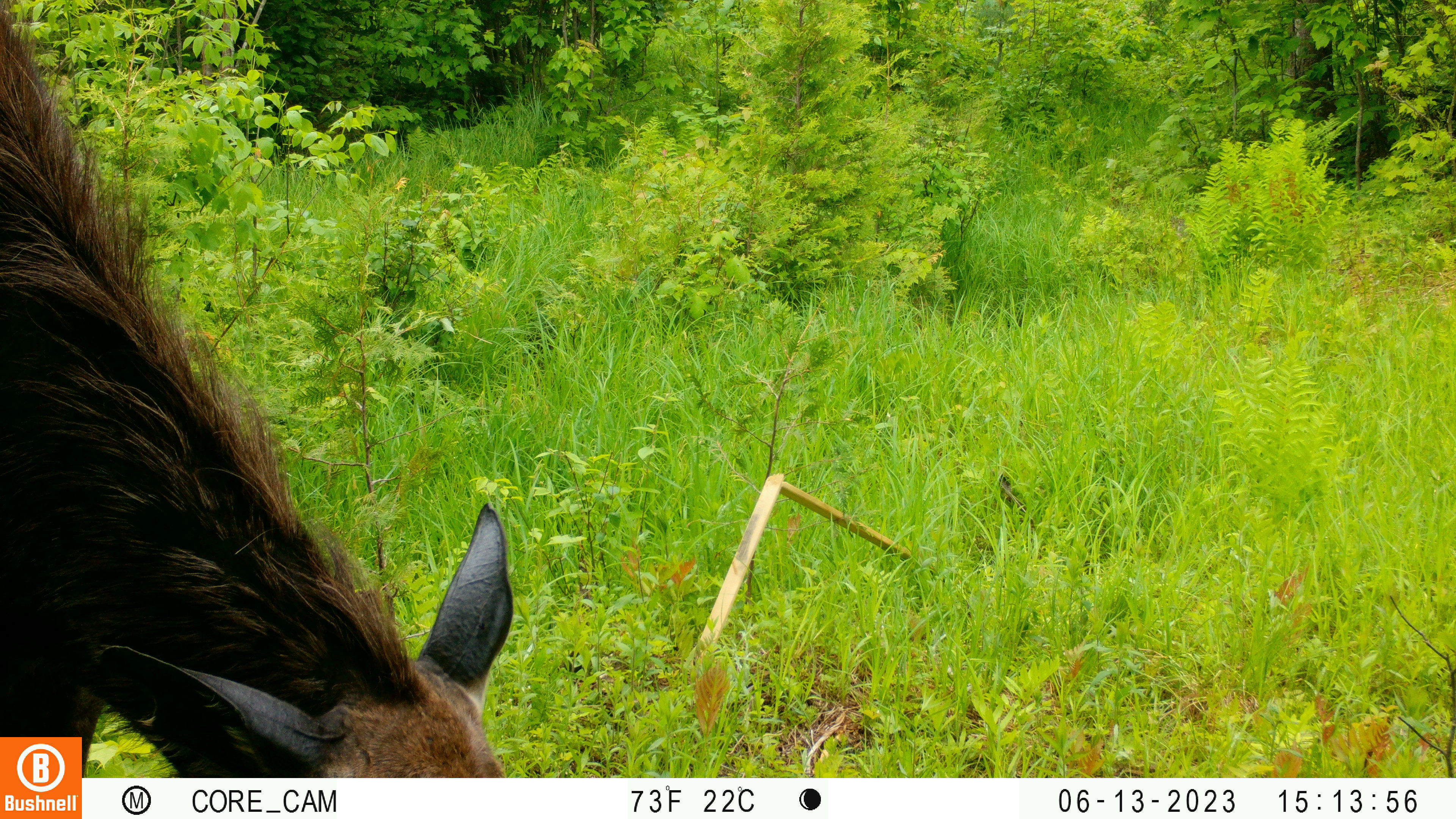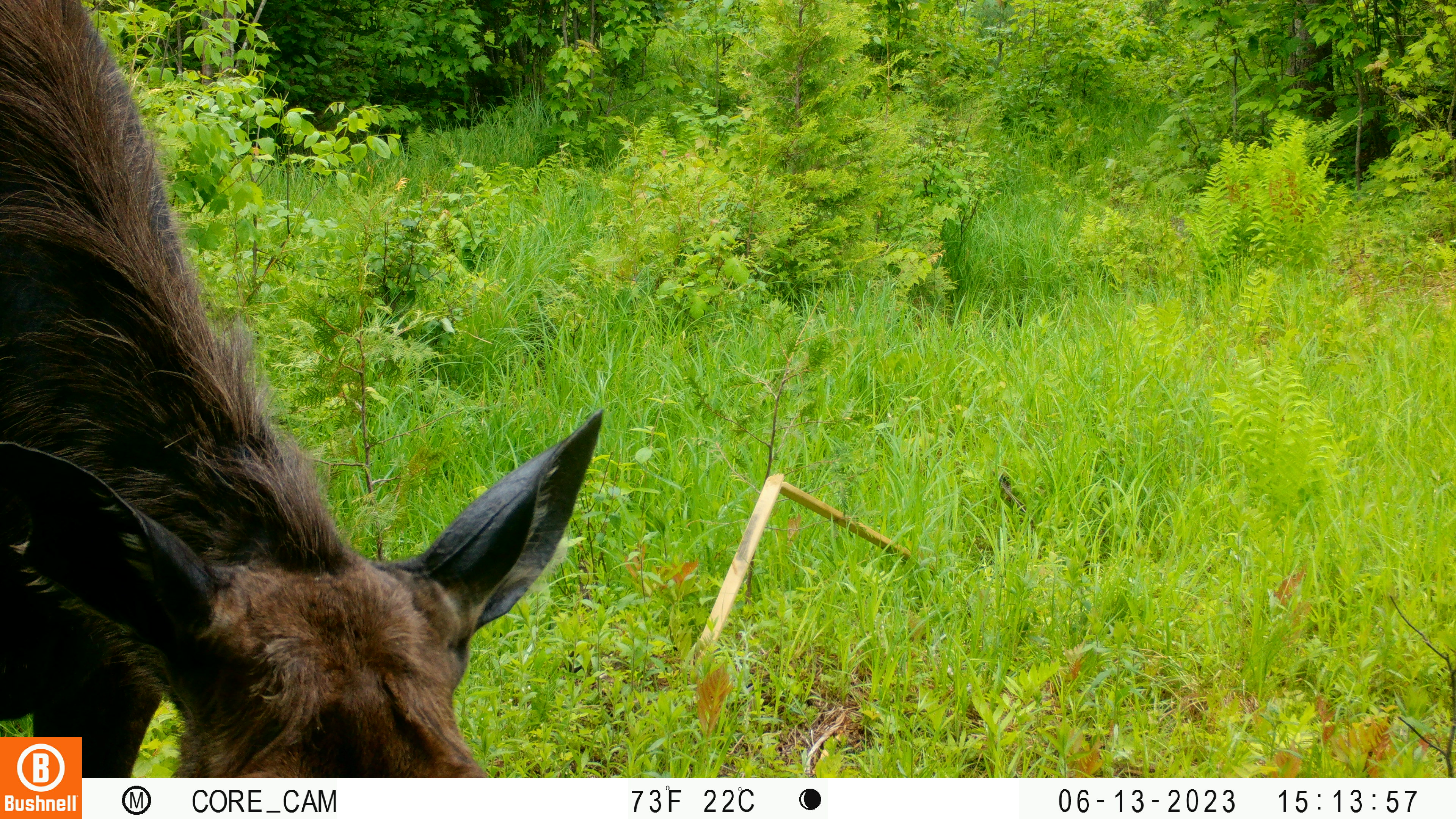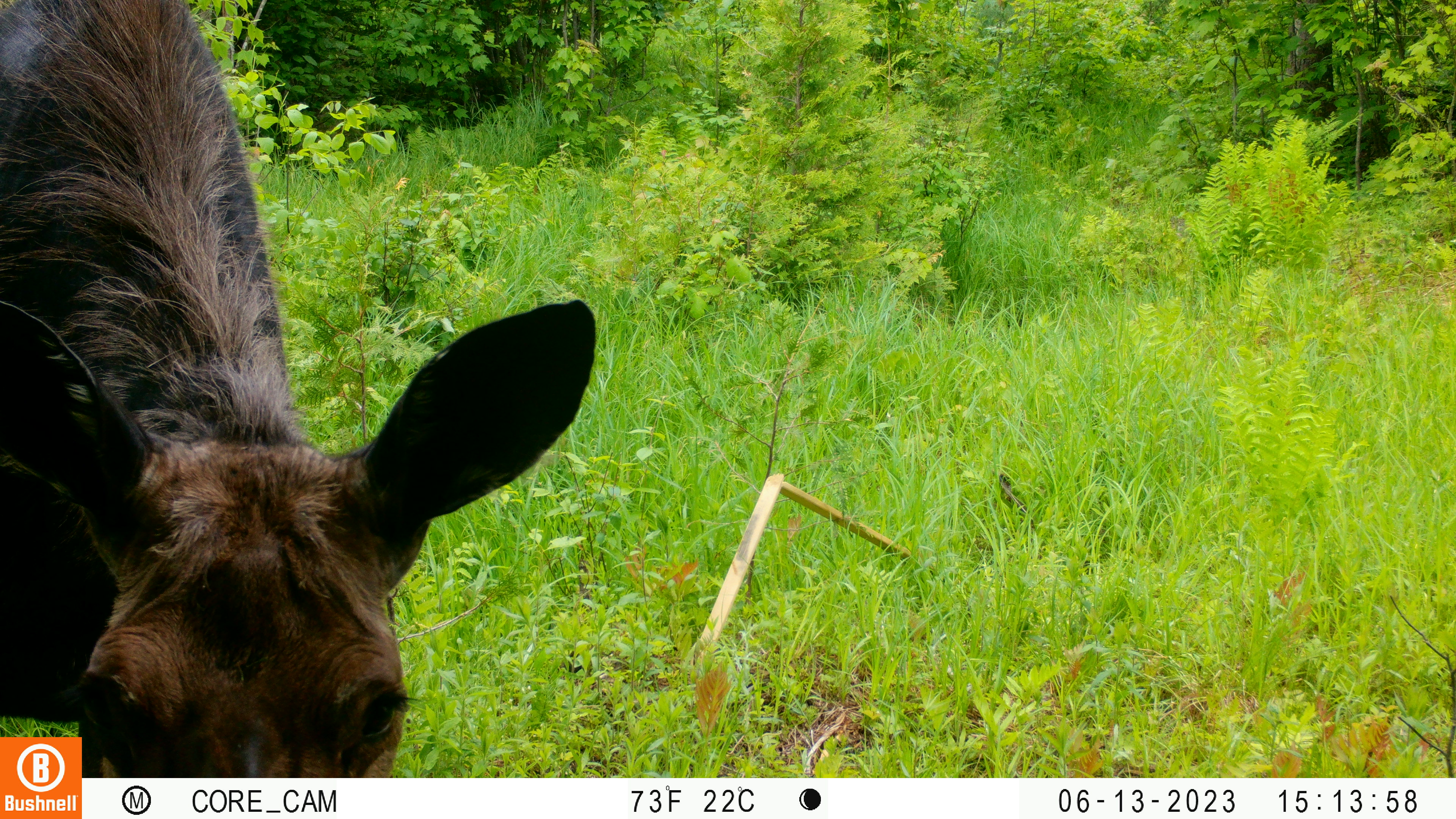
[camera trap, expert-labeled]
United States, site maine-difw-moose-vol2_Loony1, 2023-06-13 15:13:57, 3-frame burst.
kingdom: Animalia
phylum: Chordata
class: Mammalia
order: Artiodactyla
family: Cervidae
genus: Alces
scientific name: Alces alces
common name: moose